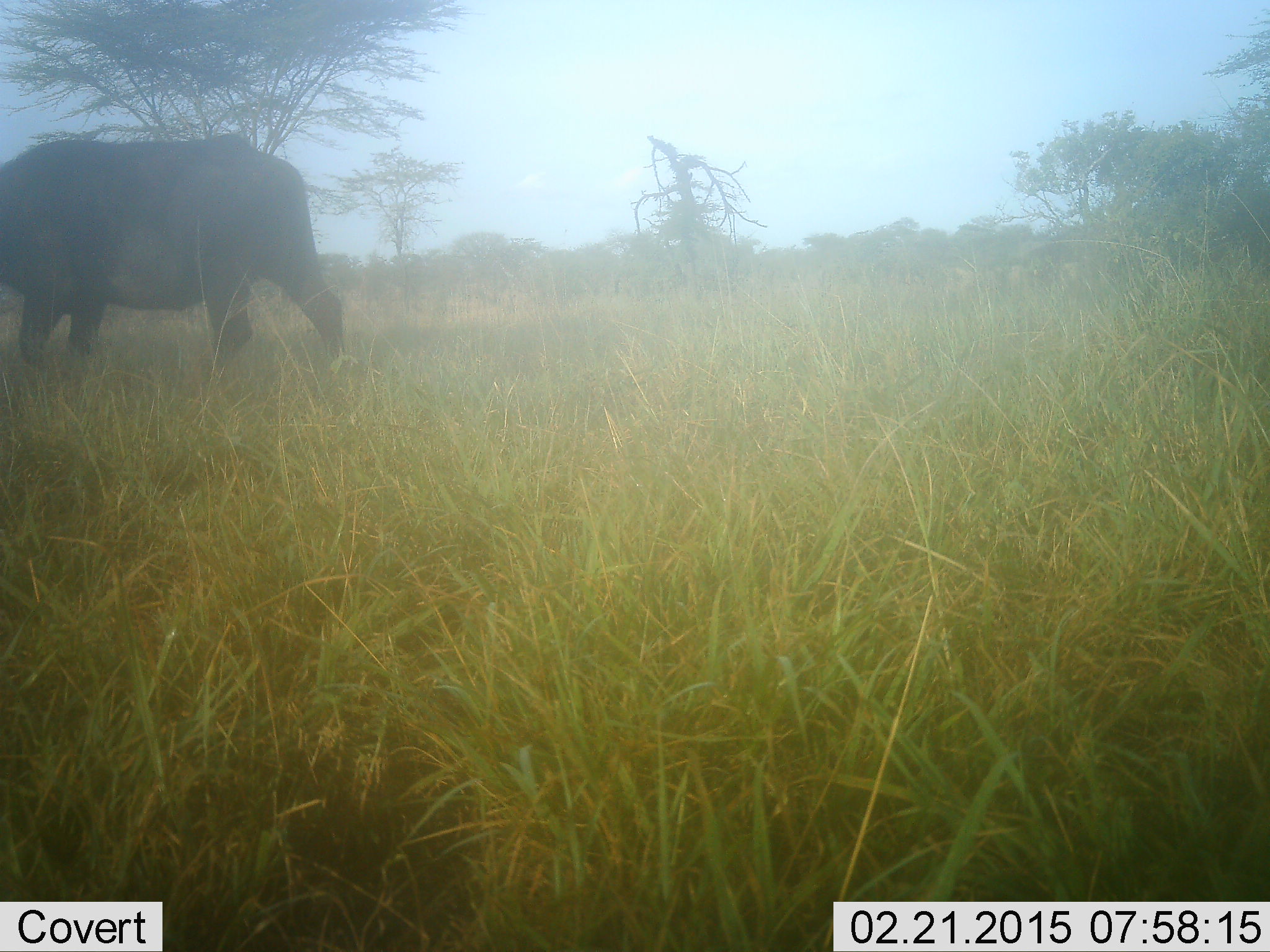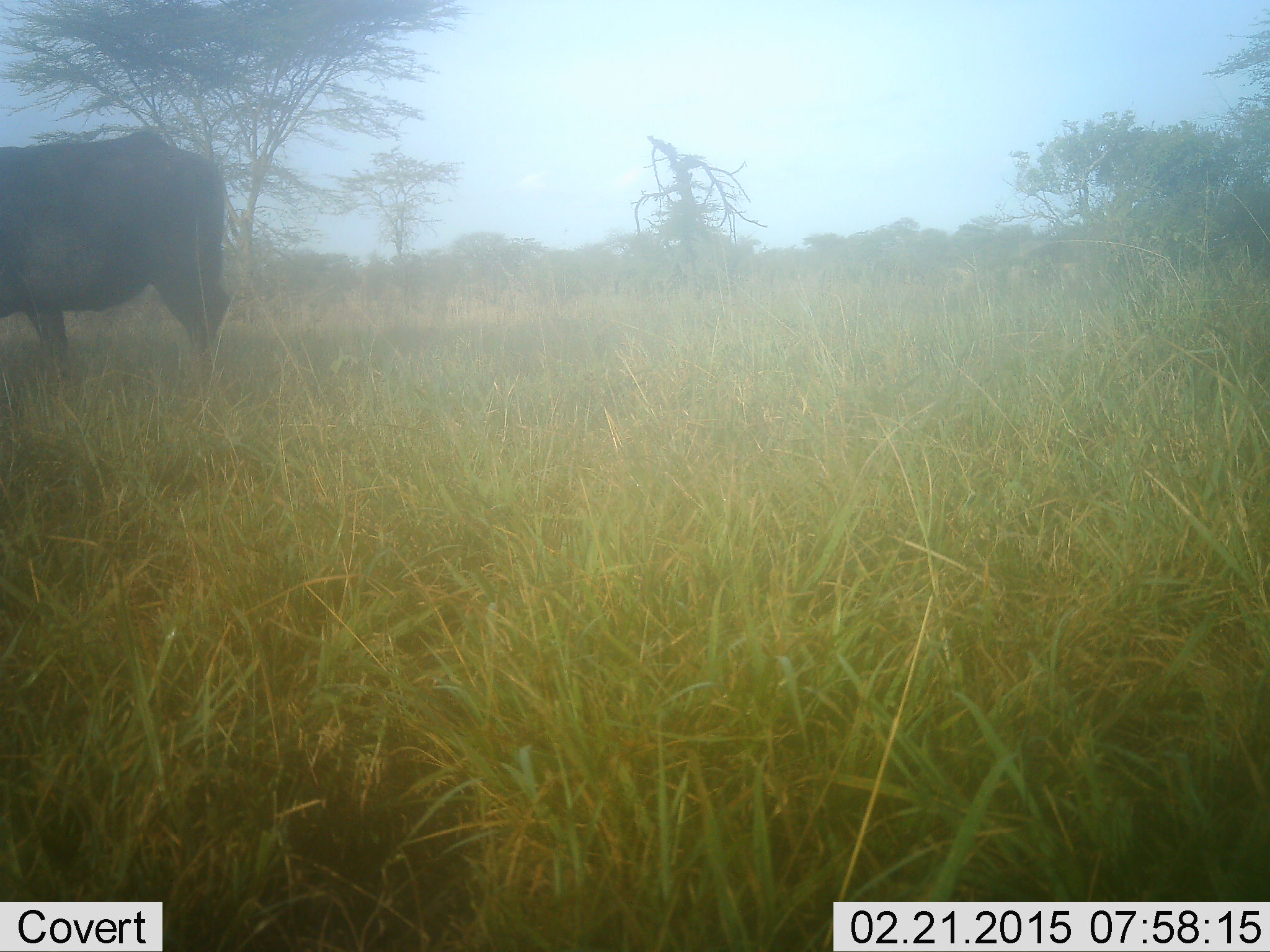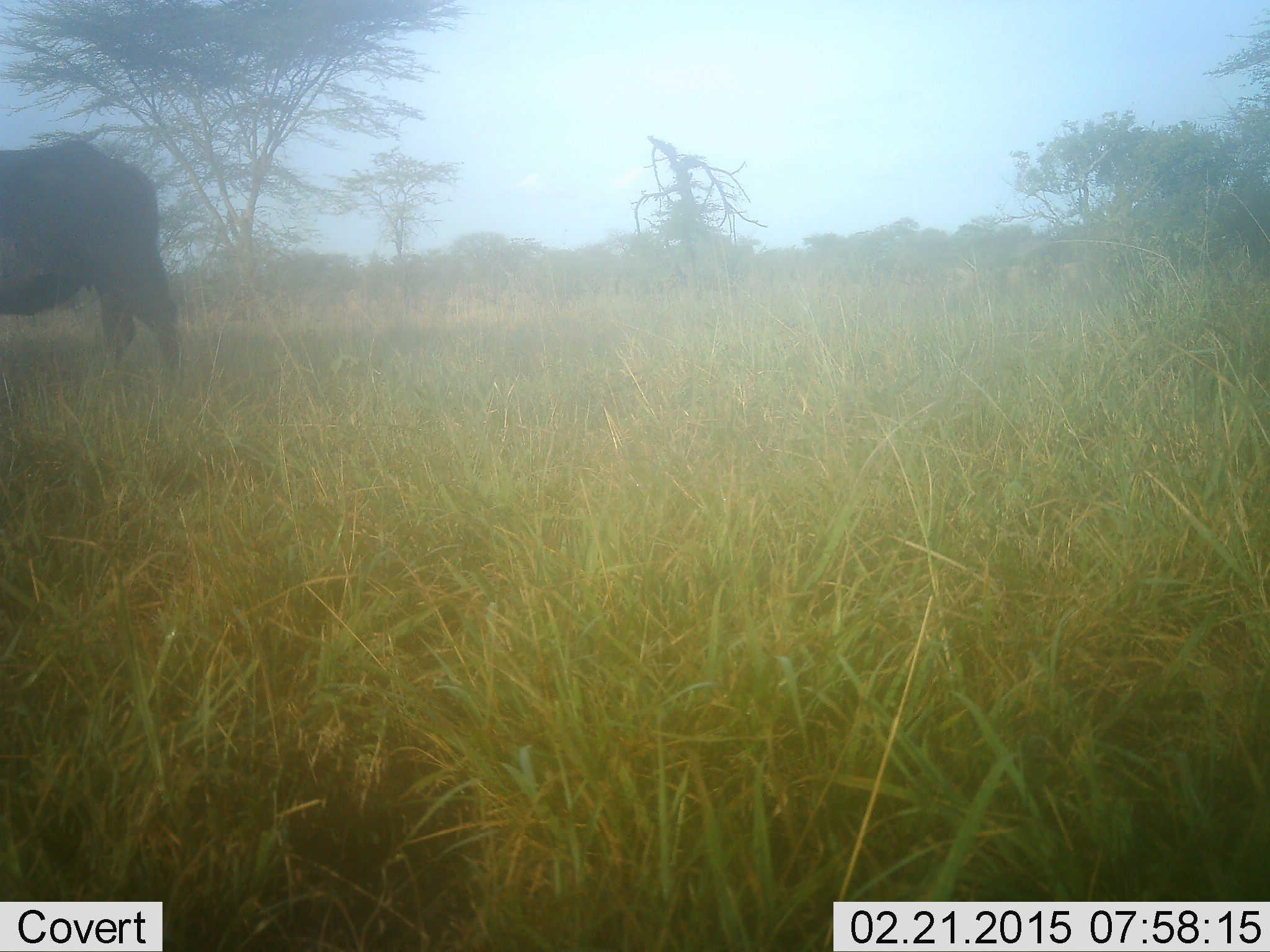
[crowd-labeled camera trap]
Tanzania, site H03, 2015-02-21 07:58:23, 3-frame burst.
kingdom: Animalia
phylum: Chordata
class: Mammalia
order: Artiodactyla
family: Bovidae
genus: Syncerus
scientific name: Syncerus caffer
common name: cape buffalo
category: buffalo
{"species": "buffalo (cape buffalo) (Syncerus caffer)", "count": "1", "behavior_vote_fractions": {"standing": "20%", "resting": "0%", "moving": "80%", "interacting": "0%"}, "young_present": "0%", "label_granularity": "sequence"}